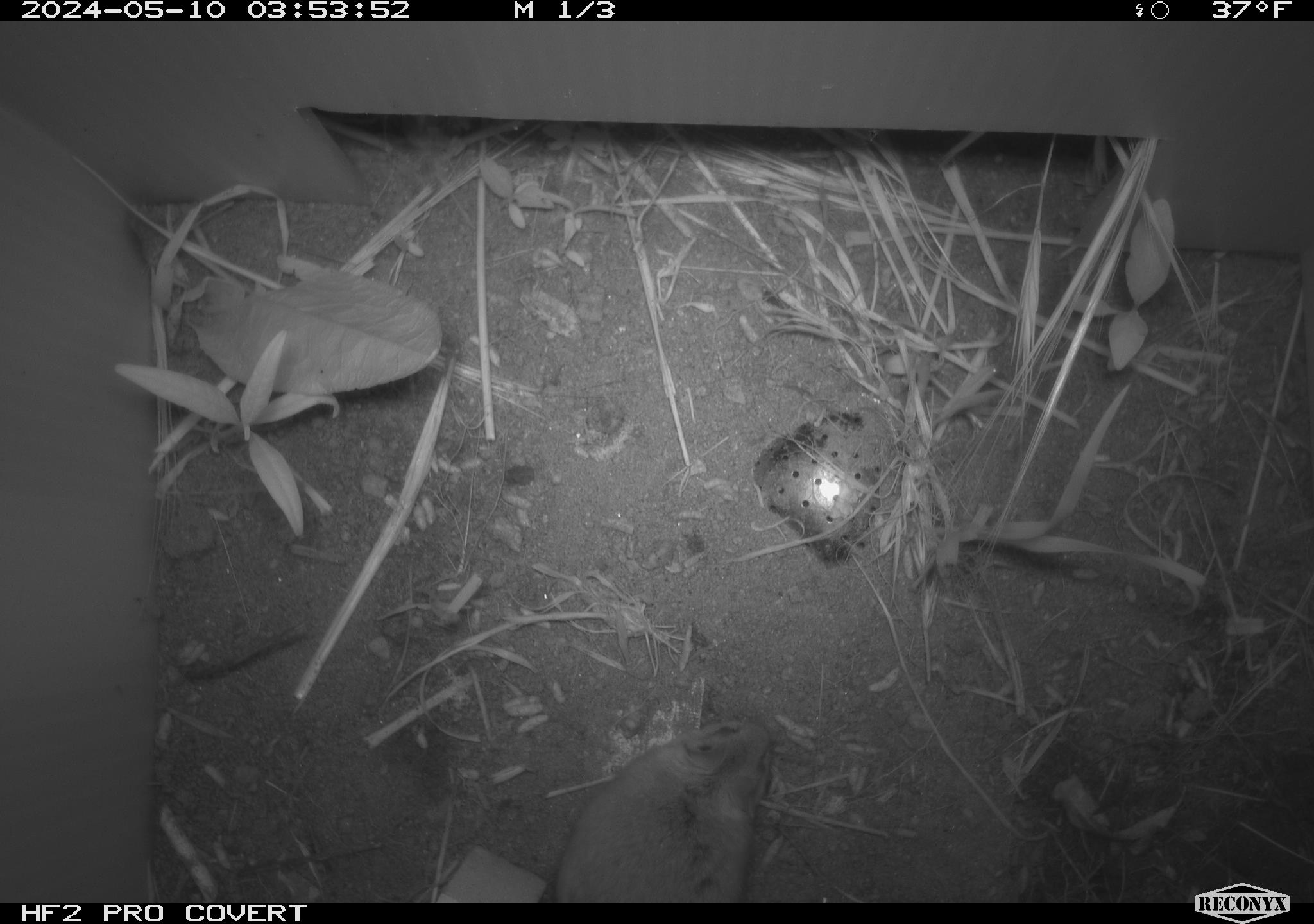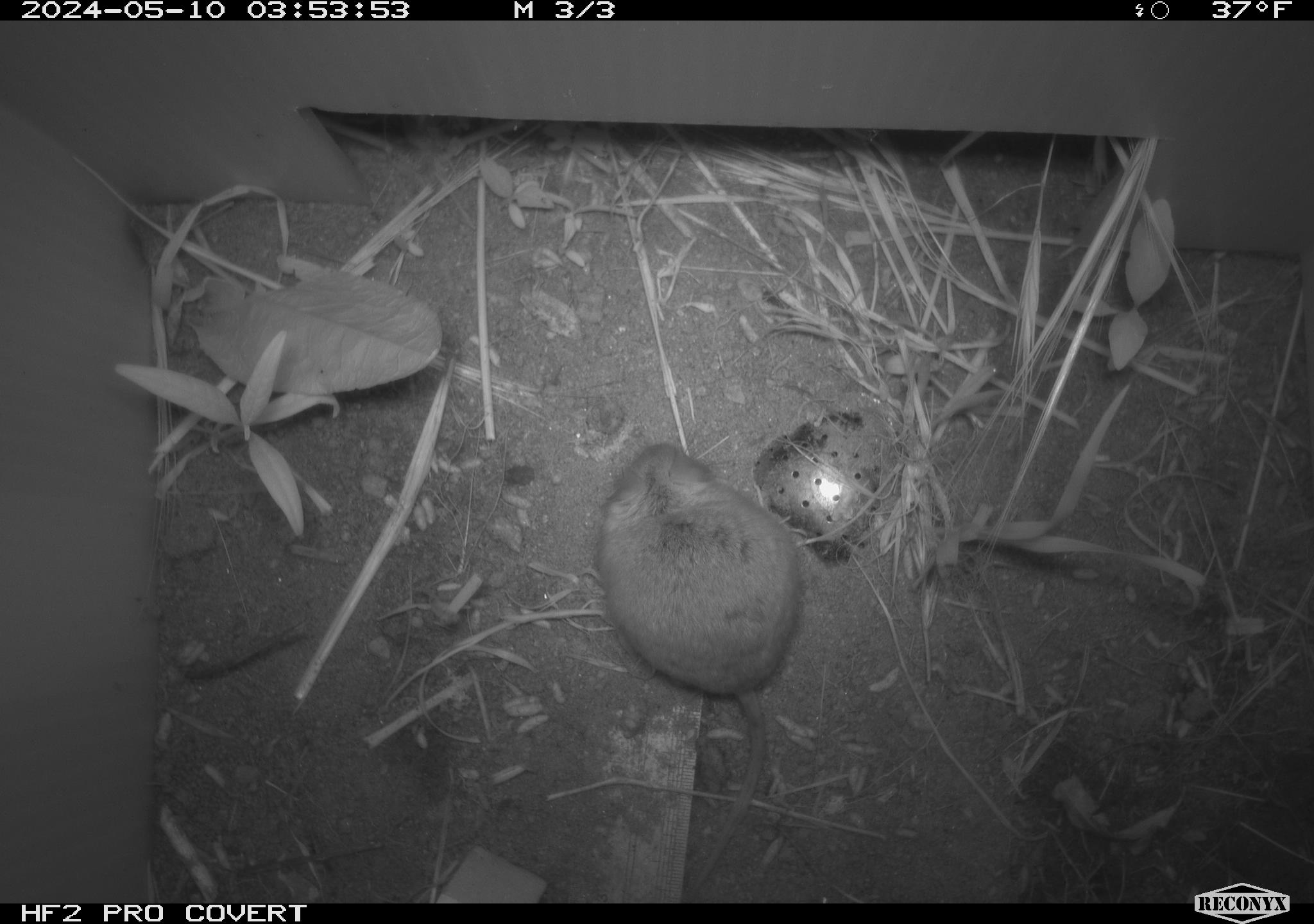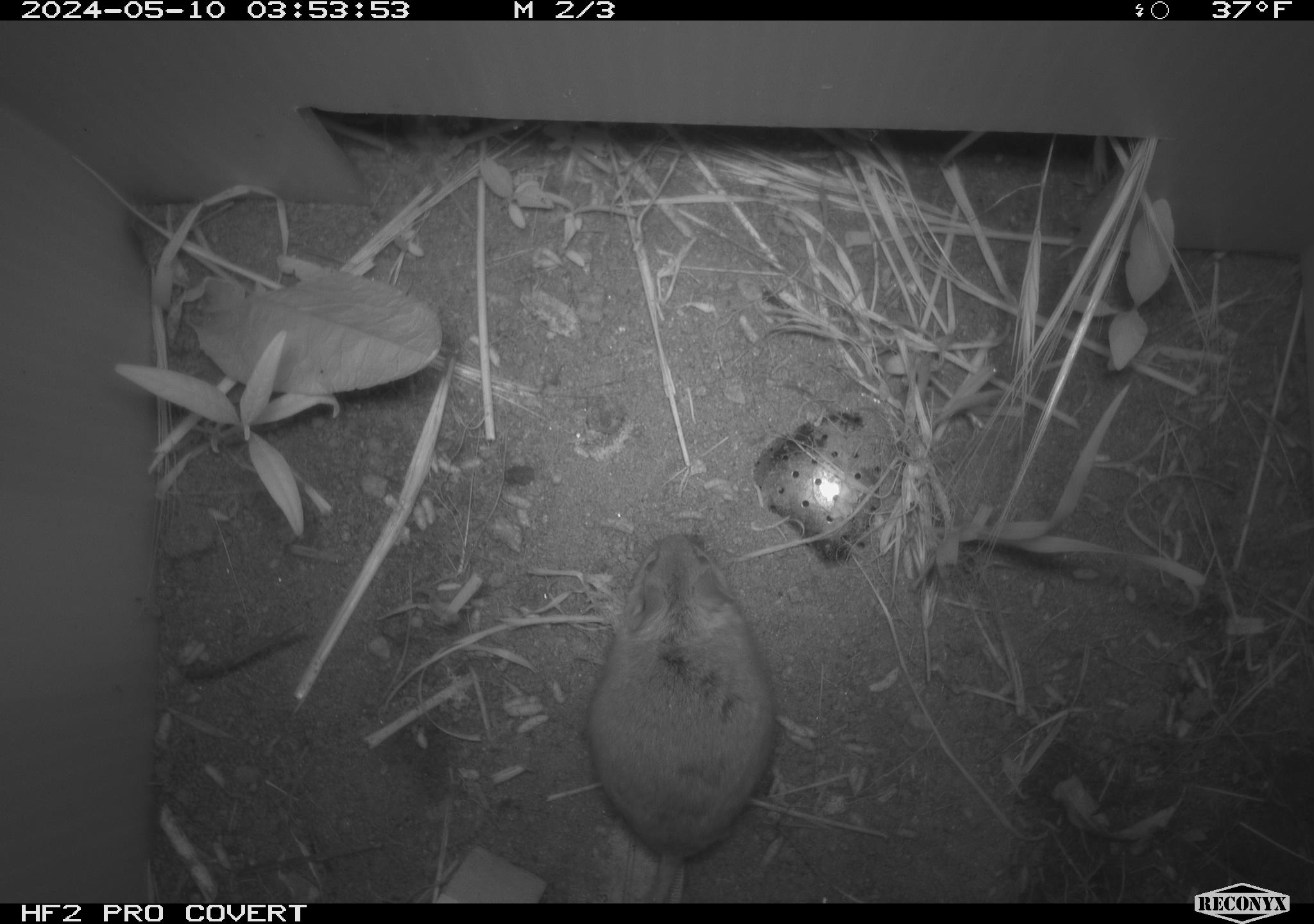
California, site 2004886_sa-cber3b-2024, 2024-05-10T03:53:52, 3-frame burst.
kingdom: Animalia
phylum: Chordata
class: Mammalia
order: Rodentia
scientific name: Rodentia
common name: mouse species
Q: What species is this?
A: Mouse species (Rodentia).